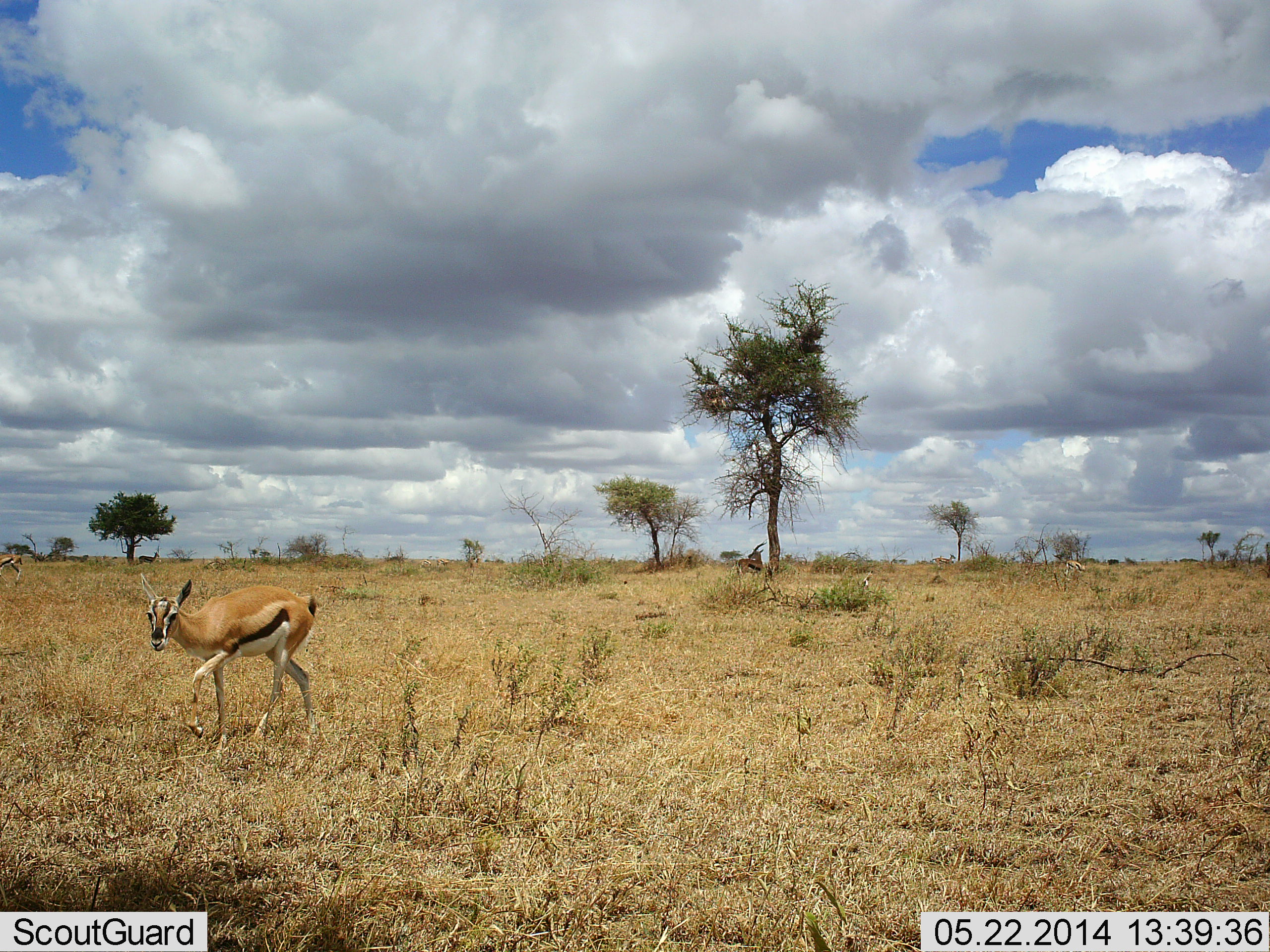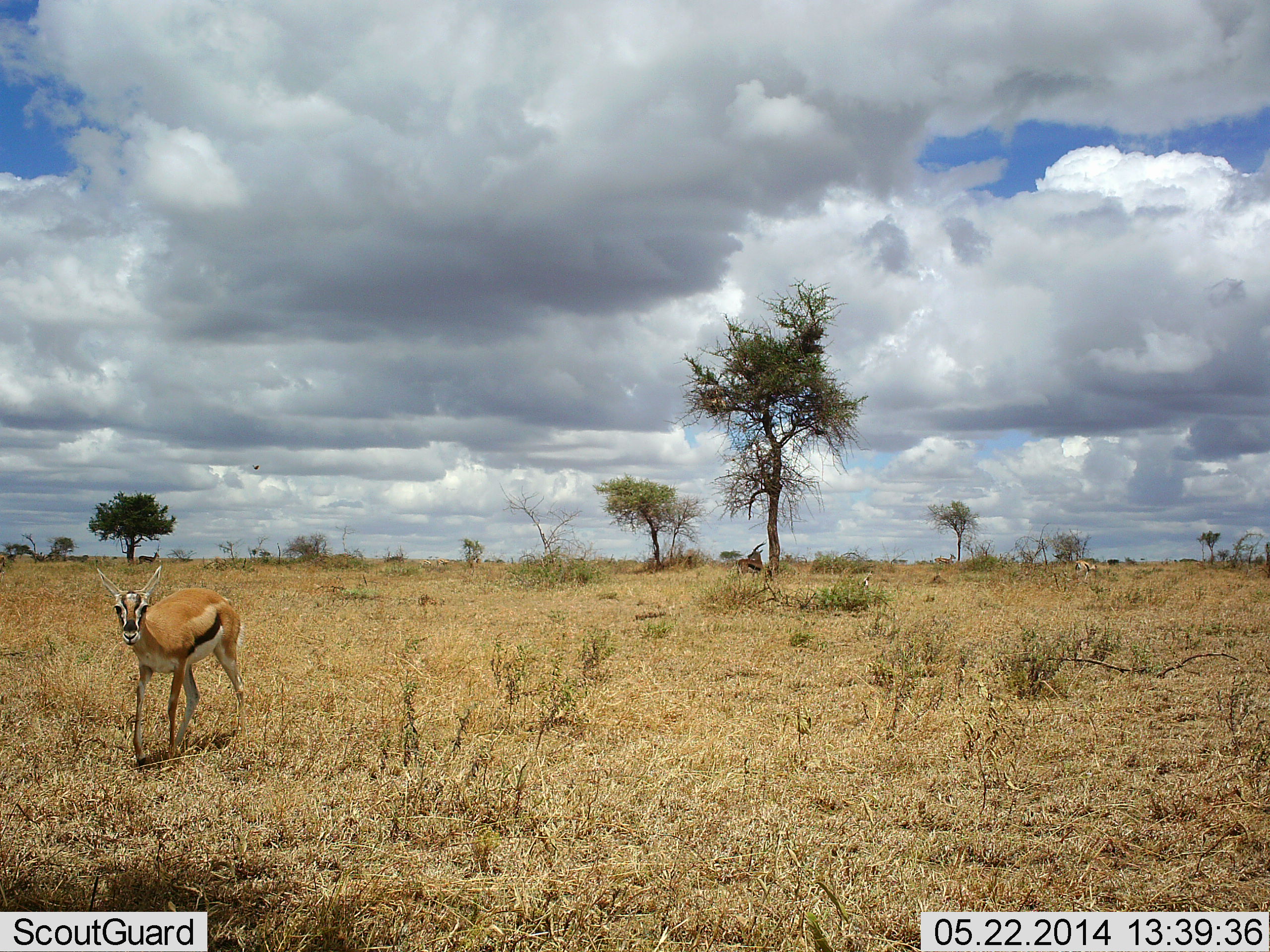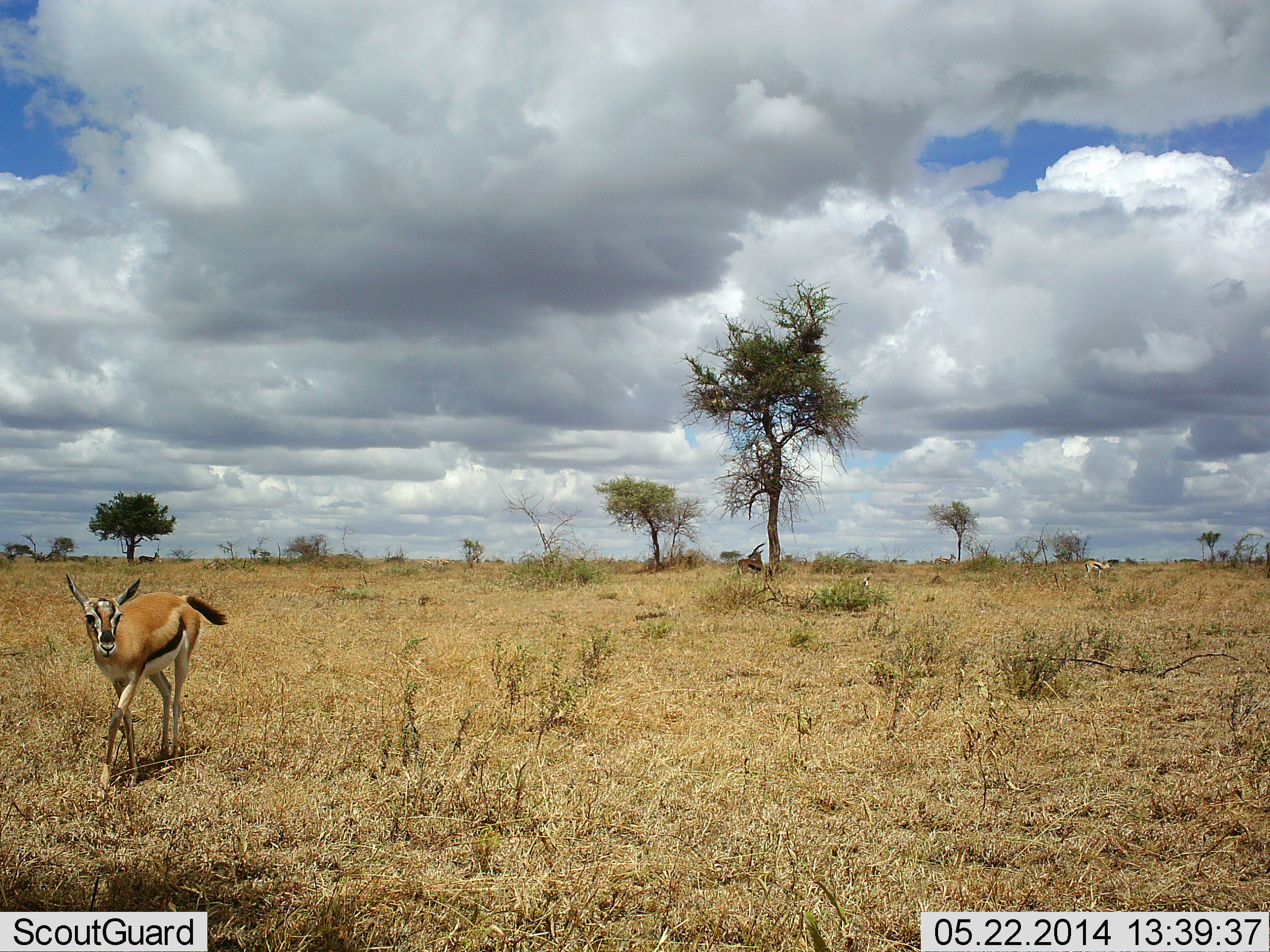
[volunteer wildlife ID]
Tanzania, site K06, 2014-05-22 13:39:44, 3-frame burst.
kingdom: Animalia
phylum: Chordata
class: Mammalia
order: Artiodactyla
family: Bovidae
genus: Eudorcas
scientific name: Eudorcas thomsonii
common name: thomson's gazelle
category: gazellethomsons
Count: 1.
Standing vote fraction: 35%.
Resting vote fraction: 3%.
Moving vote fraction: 84%.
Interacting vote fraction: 0%.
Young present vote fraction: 0%.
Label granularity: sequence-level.